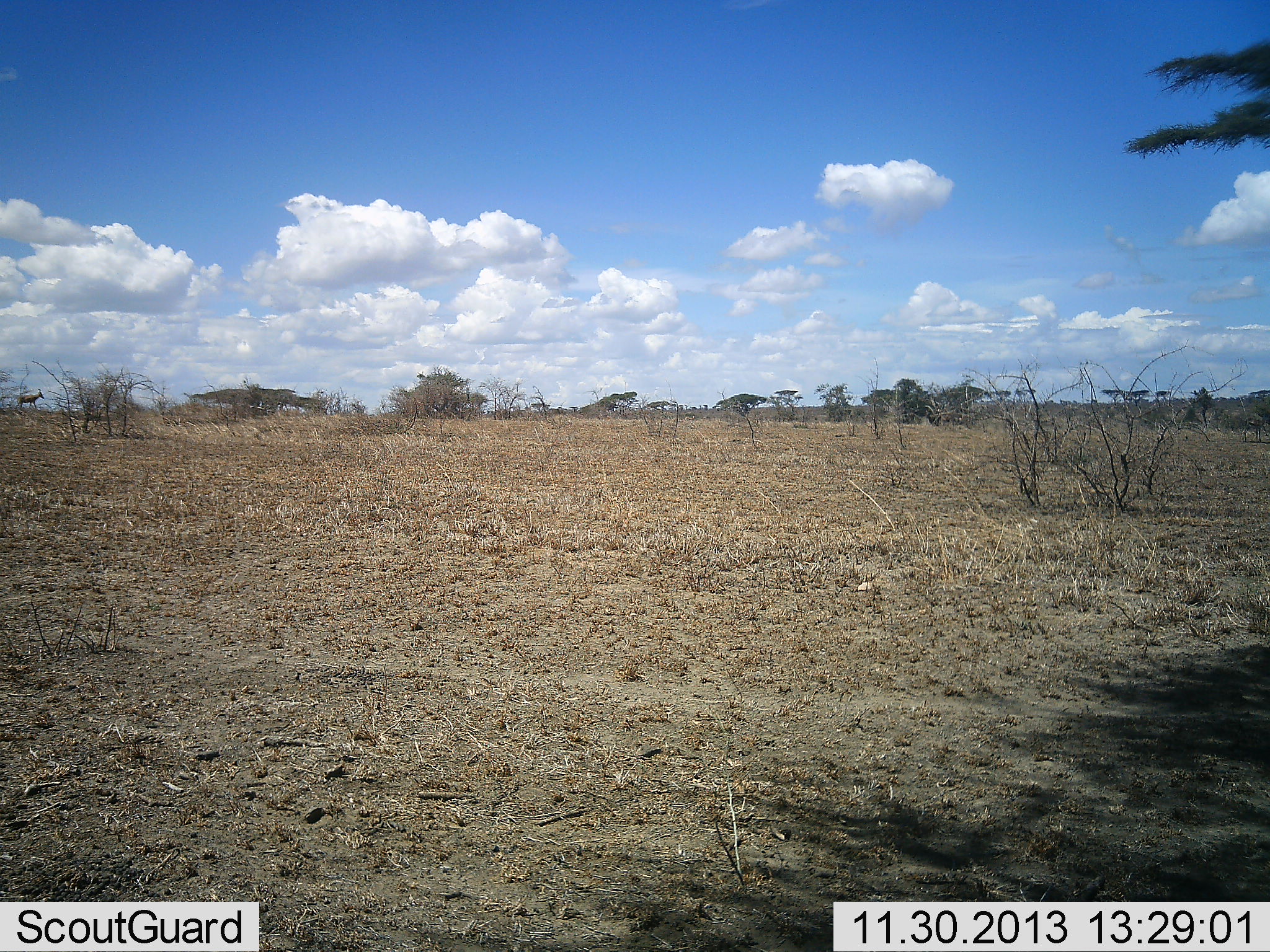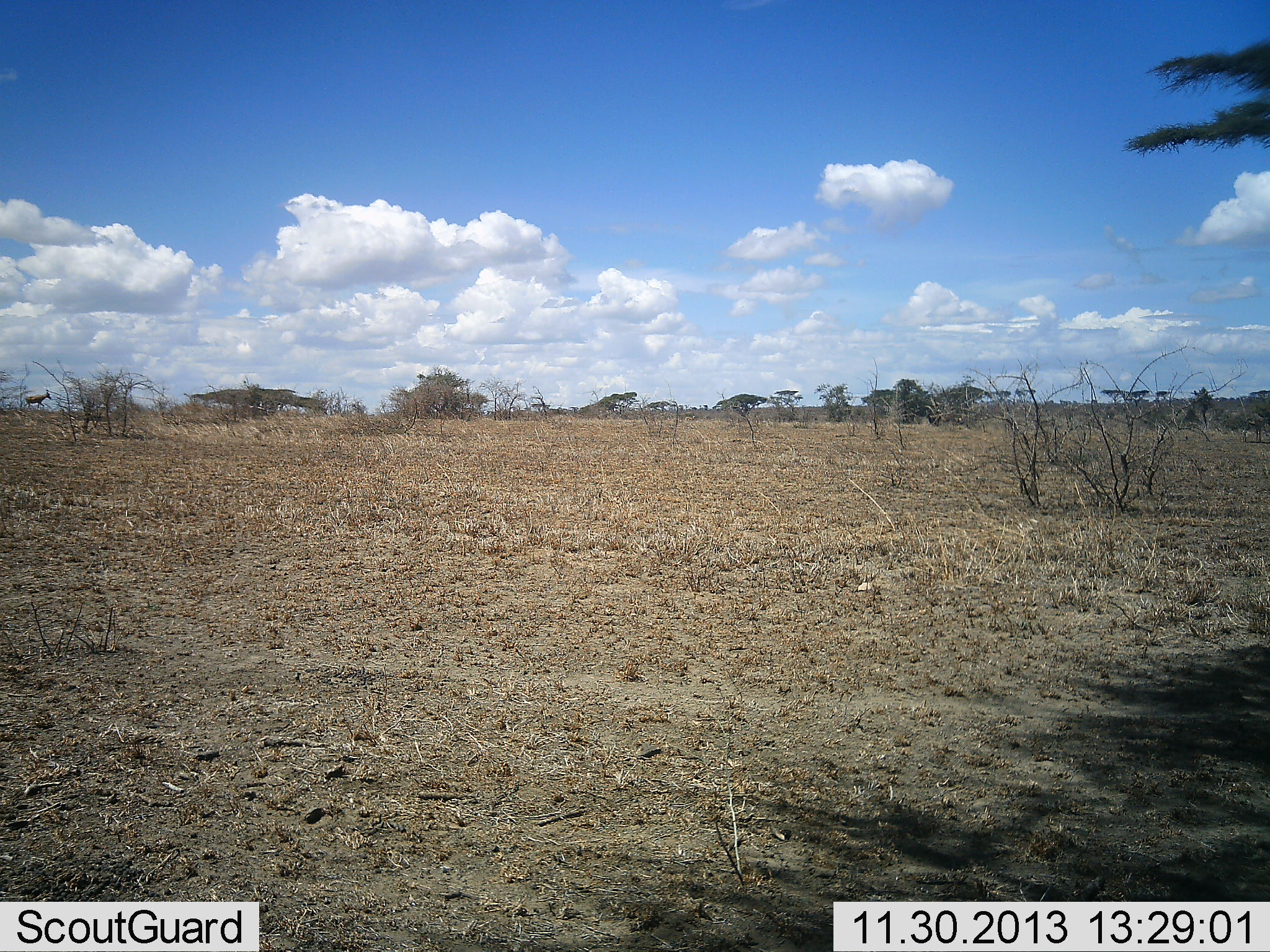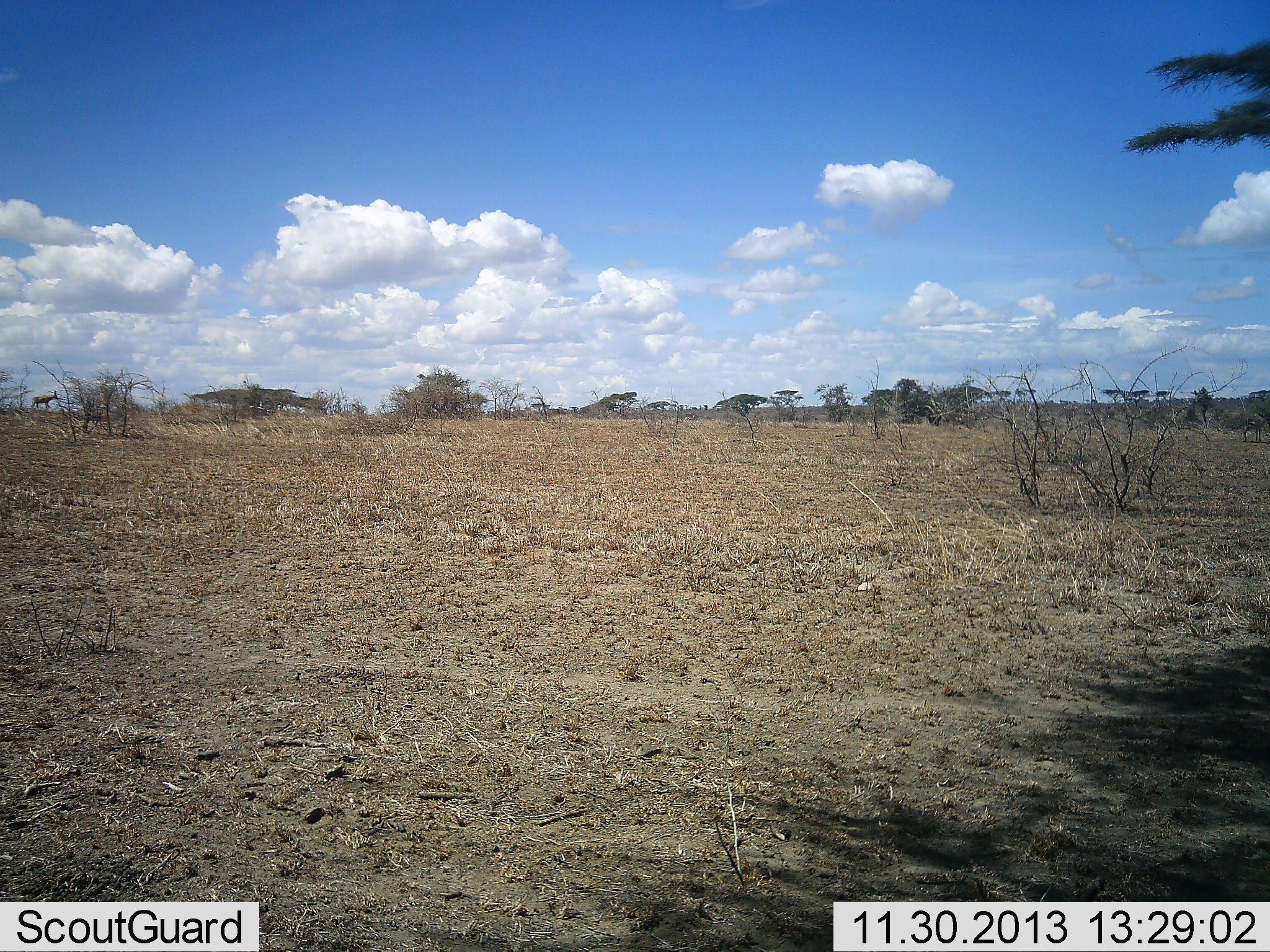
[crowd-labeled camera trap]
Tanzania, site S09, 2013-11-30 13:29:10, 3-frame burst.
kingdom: Animalia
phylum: Chordata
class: Mammalia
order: Artiodactyla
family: Bovidae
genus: Alcelaphus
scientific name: Alcelaphus buselaphus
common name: hartebeest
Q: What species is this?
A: Hartebeest (Alcelaphus buselaphus).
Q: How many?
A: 1.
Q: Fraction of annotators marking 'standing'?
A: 0%.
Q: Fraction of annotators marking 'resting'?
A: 0%.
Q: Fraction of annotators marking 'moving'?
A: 100%.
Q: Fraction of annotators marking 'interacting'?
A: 0%.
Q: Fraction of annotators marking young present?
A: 0%.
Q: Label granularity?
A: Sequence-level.